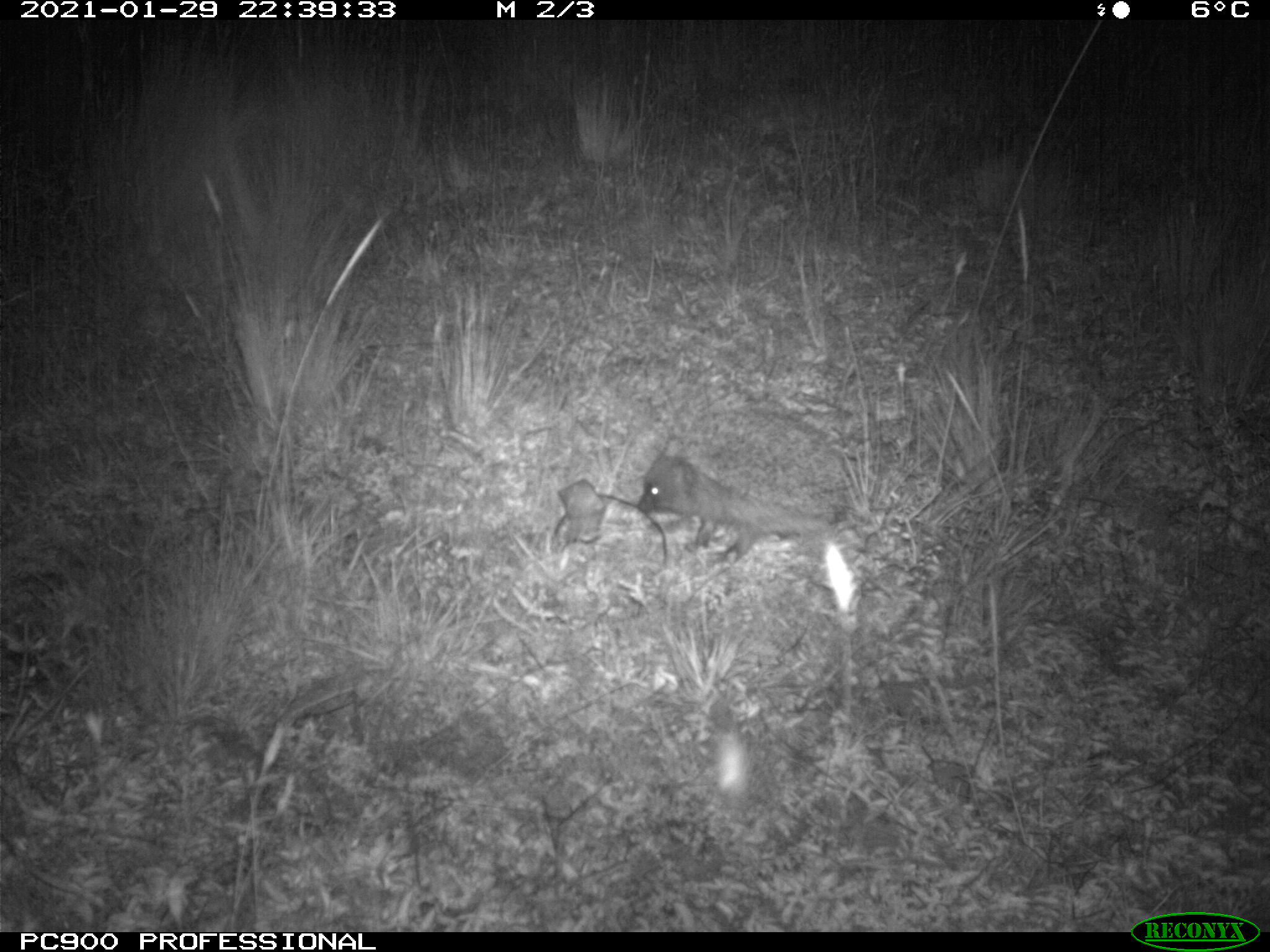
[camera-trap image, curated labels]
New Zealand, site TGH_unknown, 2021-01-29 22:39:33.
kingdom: Animalia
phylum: Chordata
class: Mammalia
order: Eulipotyphla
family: Erinaceidae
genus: Erinaceus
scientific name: Erinaceus europaeus europaeus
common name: european hedgehog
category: hedgehog